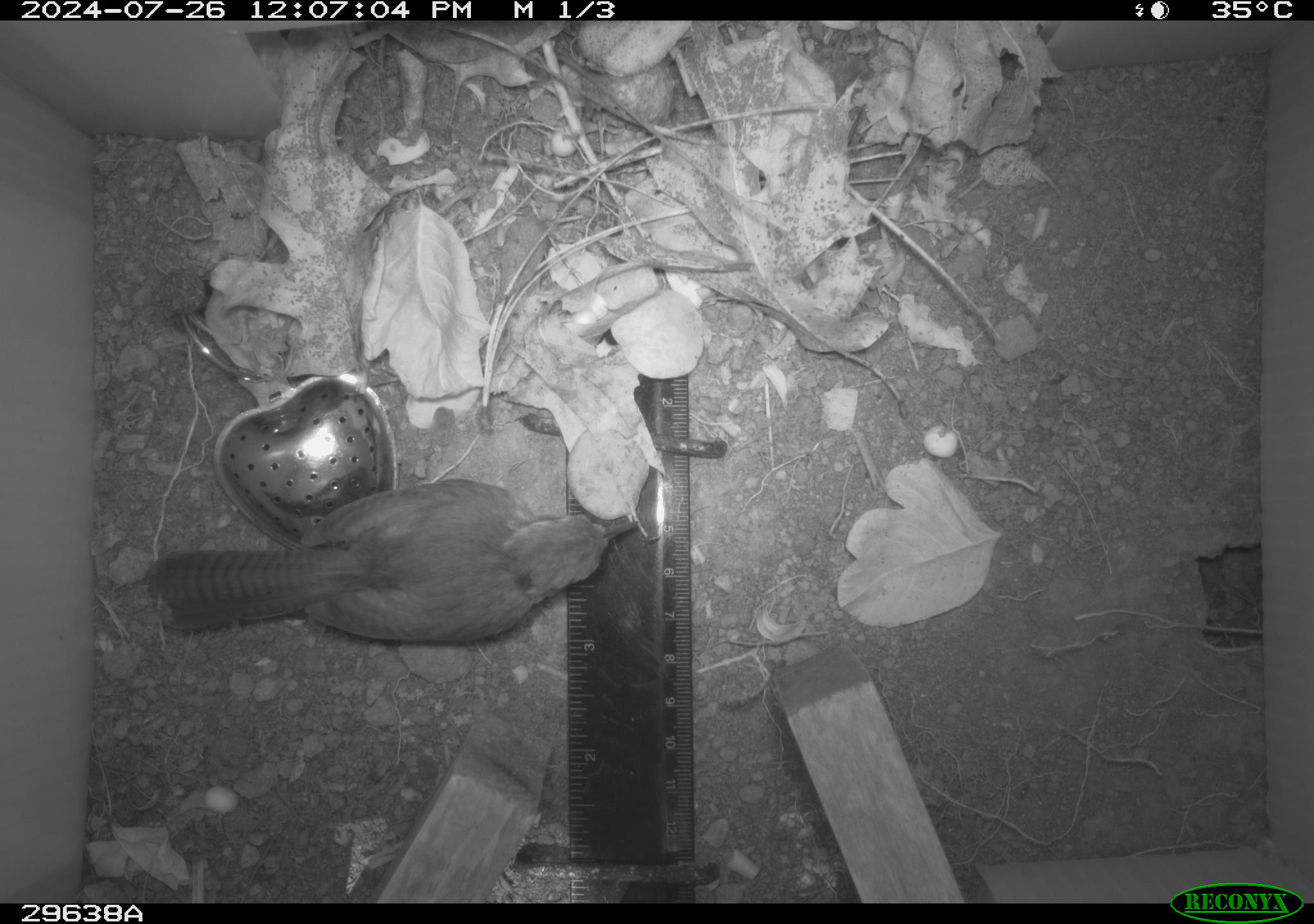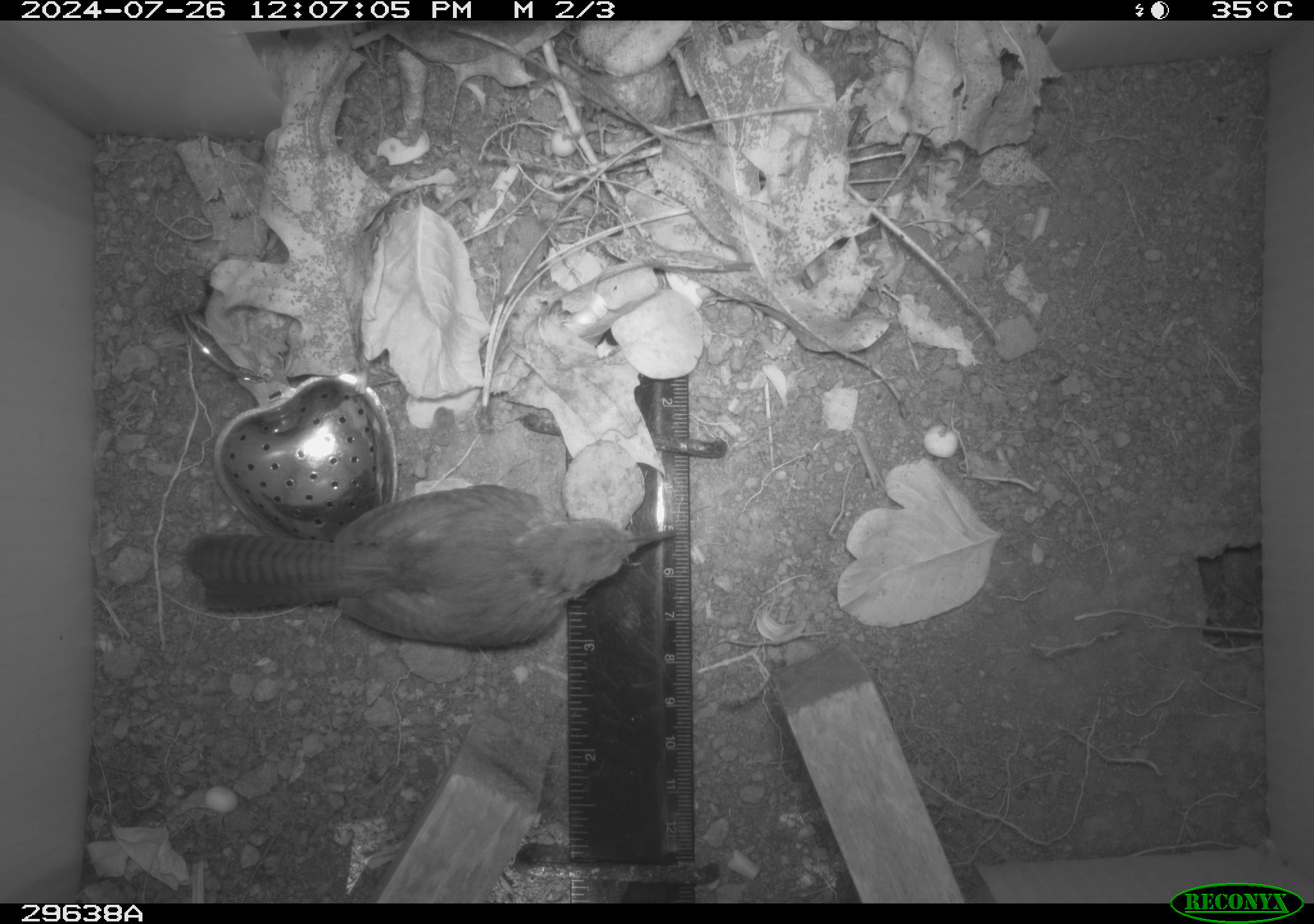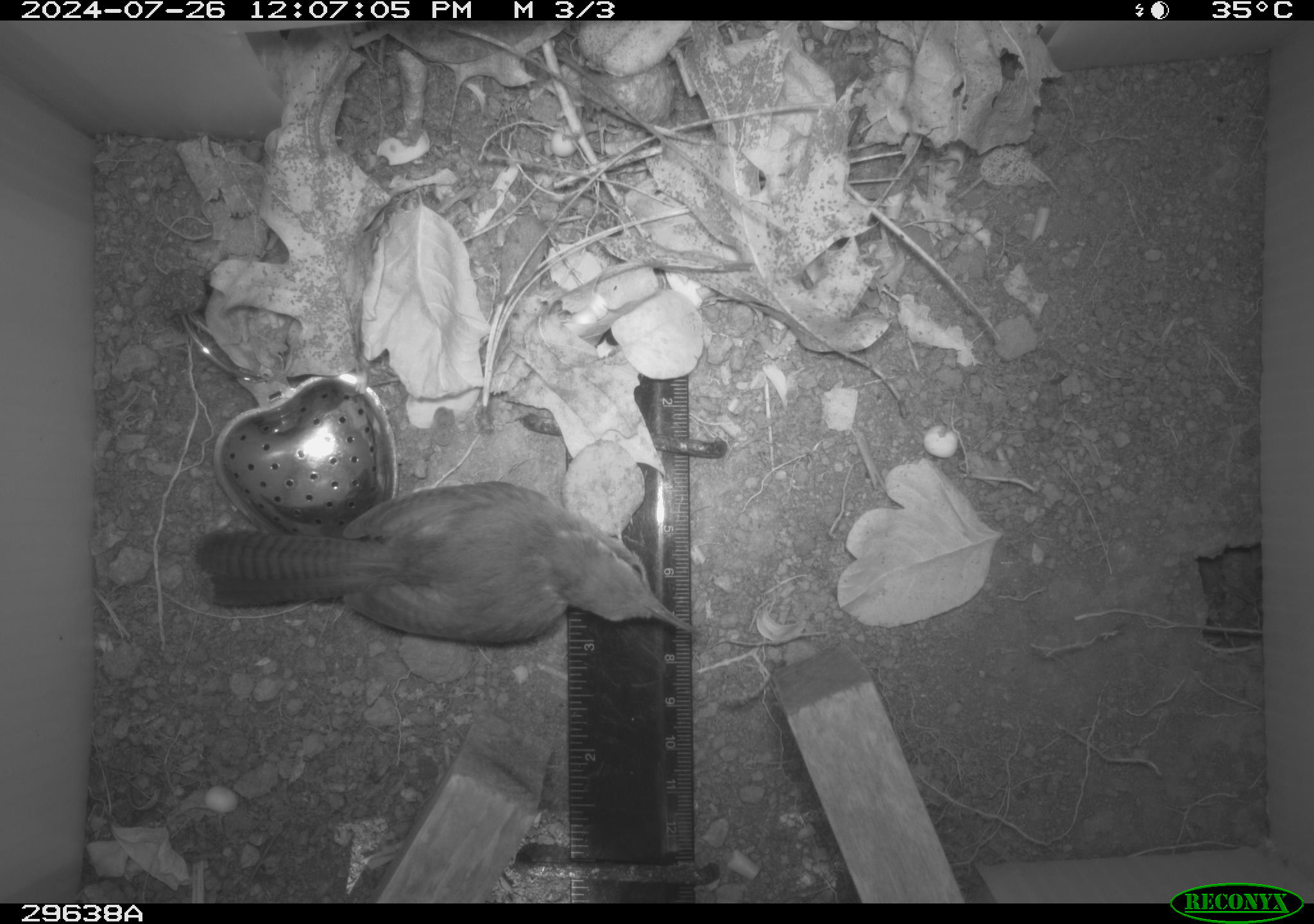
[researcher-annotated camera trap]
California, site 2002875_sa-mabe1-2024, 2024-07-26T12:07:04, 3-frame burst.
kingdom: Animalia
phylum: Chordata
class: Aves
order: Passeriformes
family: Troglodytidae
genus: Thryomanes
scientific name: Thryomanes bewickii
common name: bewick's wren